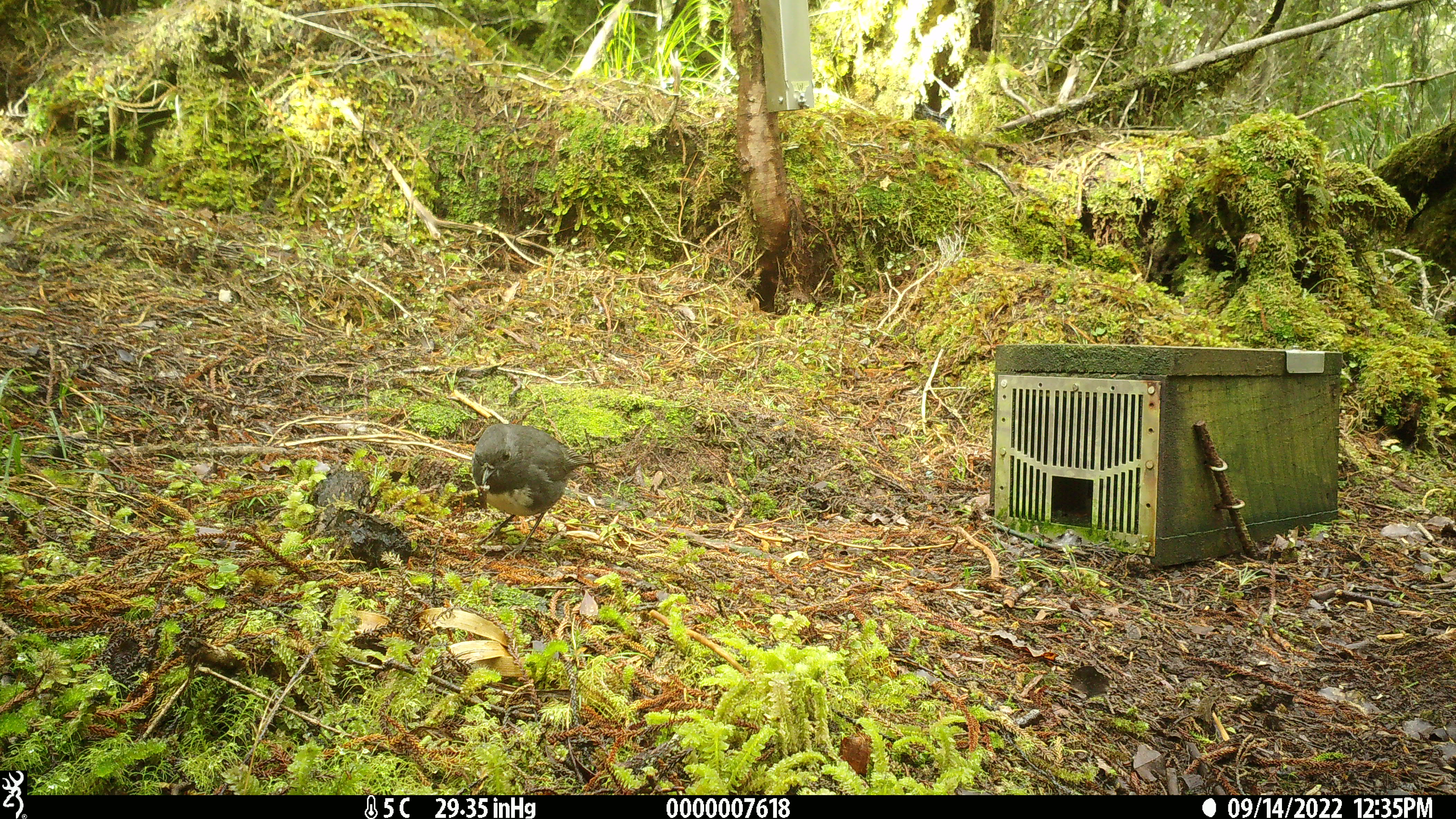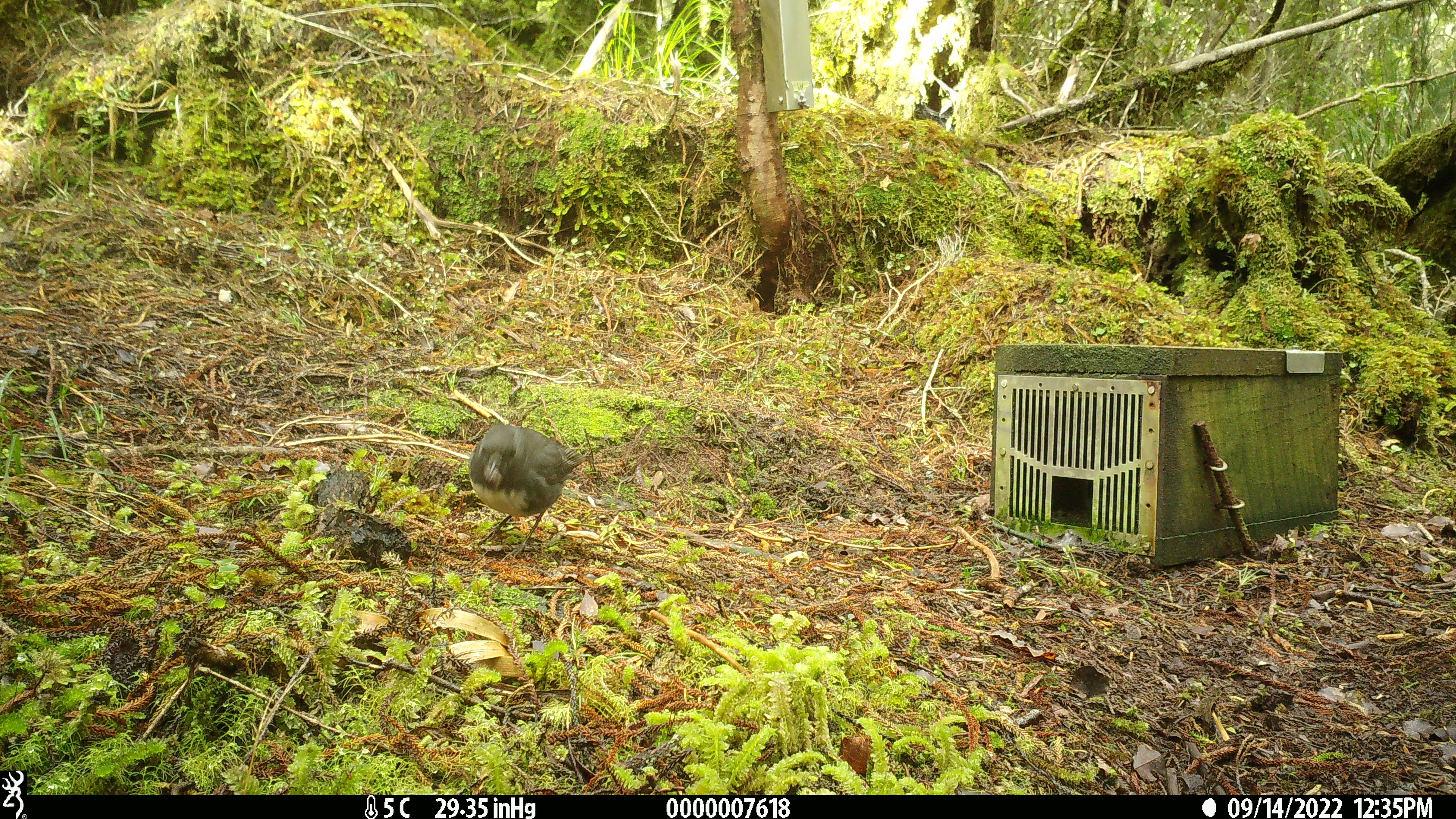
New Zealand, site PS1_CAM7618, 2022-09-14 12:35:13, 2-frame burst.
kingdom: Animalia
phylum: Chordata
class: Aves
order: Passeriformes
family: Petroicidae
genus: Petroica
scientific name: Petroica australis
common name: new zealand robin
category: robin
Robin (new zealand robin) (Petroica australis).